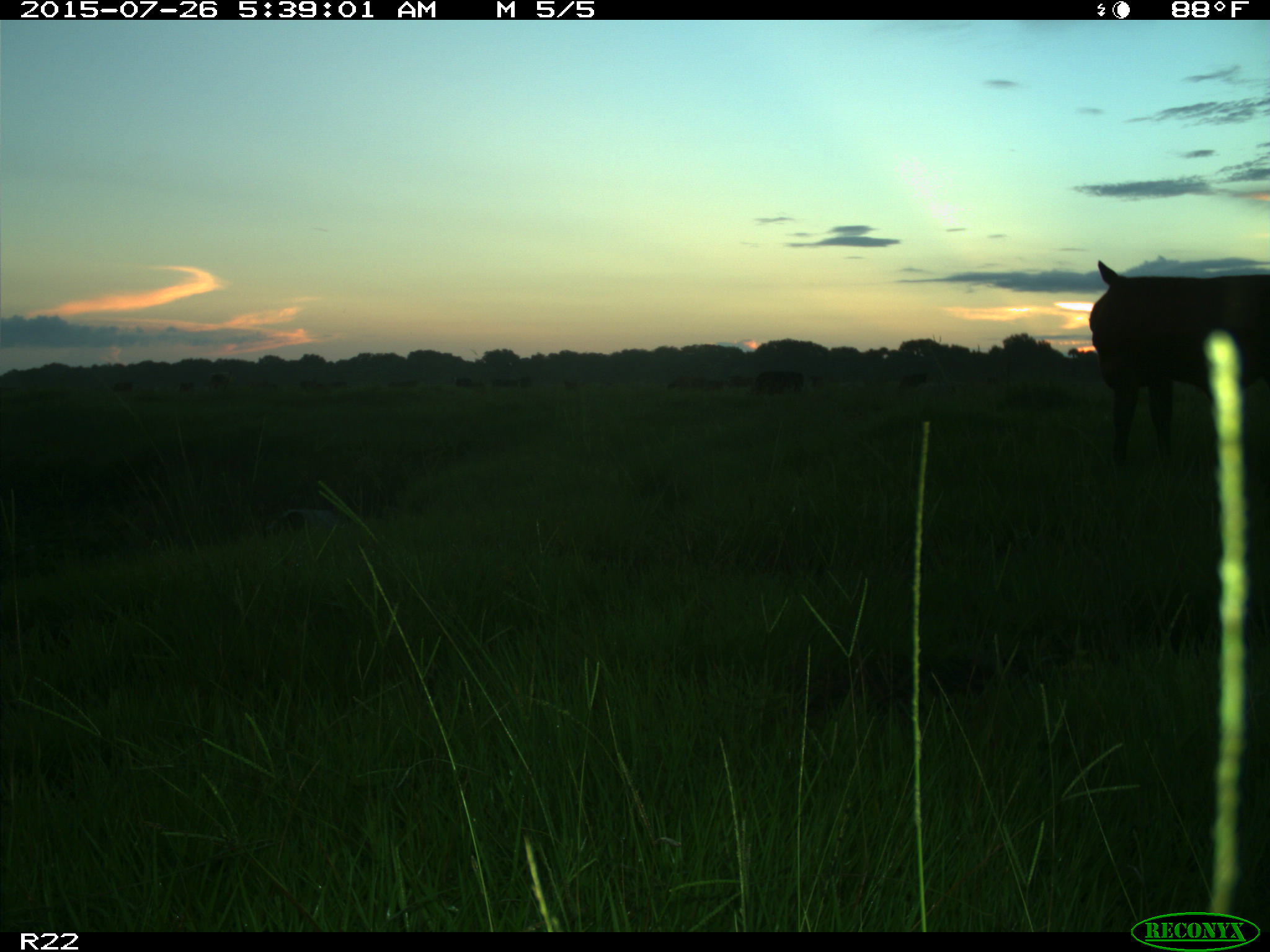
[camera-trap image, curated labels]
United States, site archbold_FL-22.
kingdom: Animalia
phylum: Chordata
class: Mammalia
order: Artiodactyla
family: Bovidae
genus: Bos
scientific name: Bos taurus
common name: domestic cow